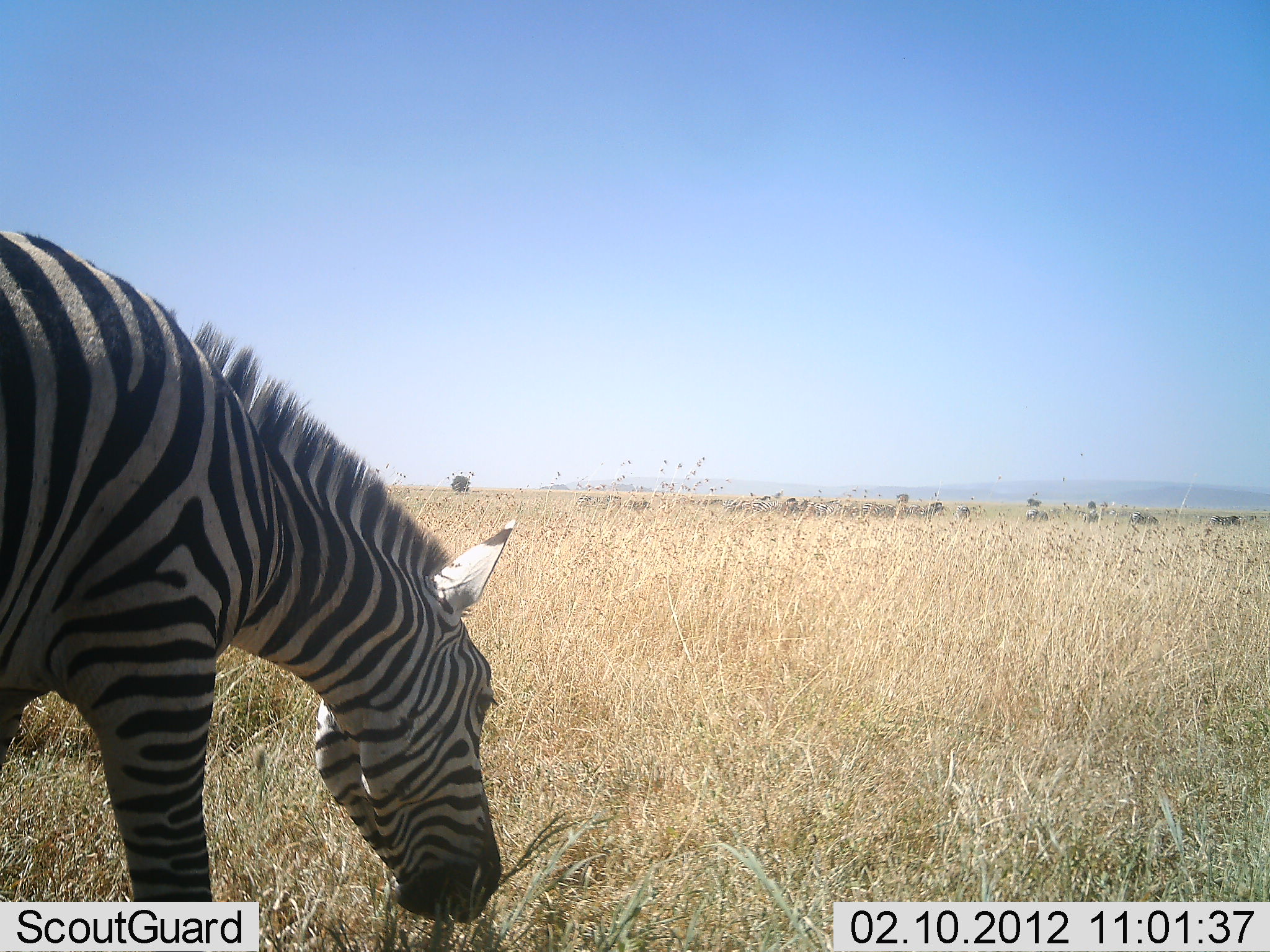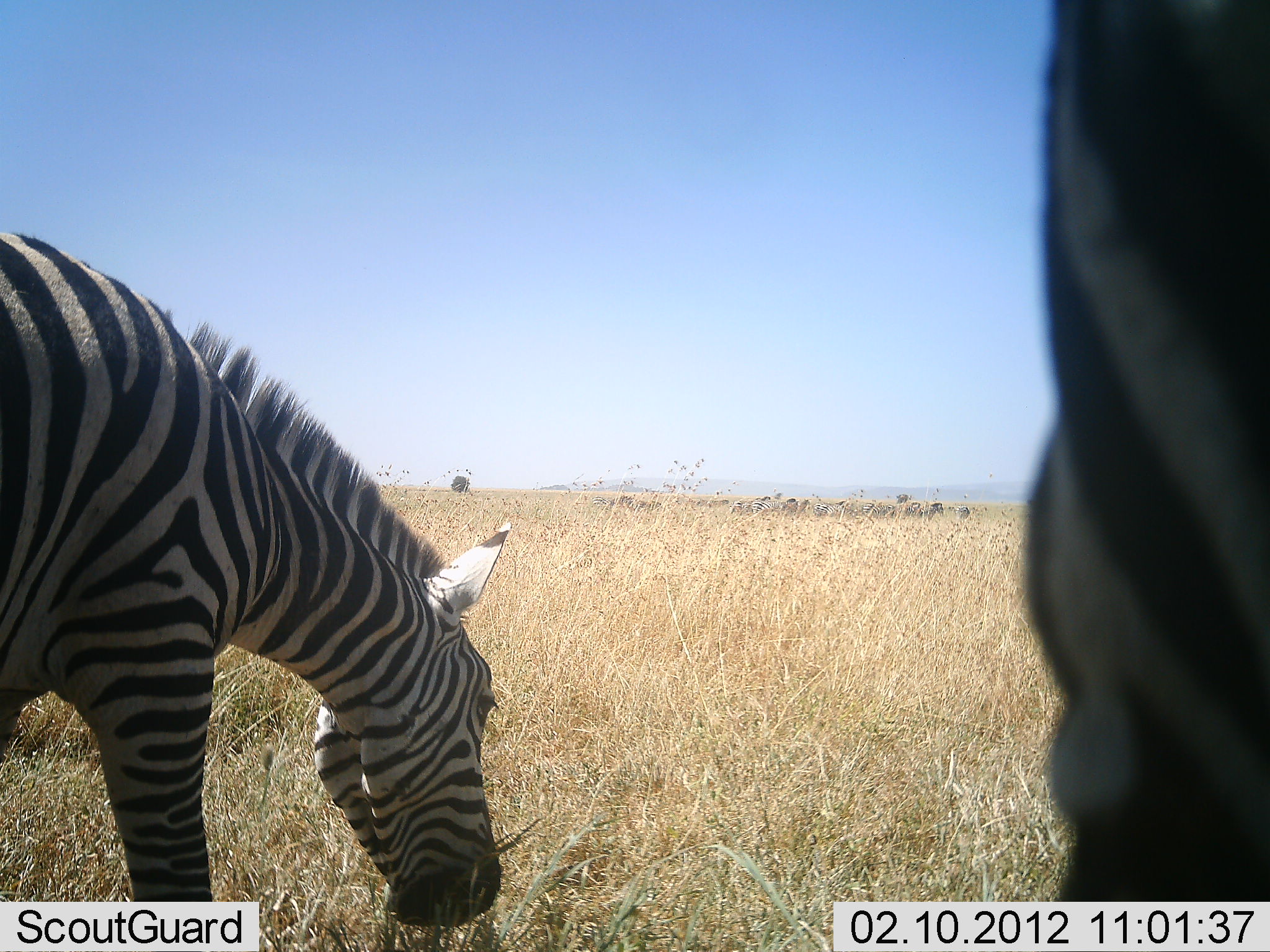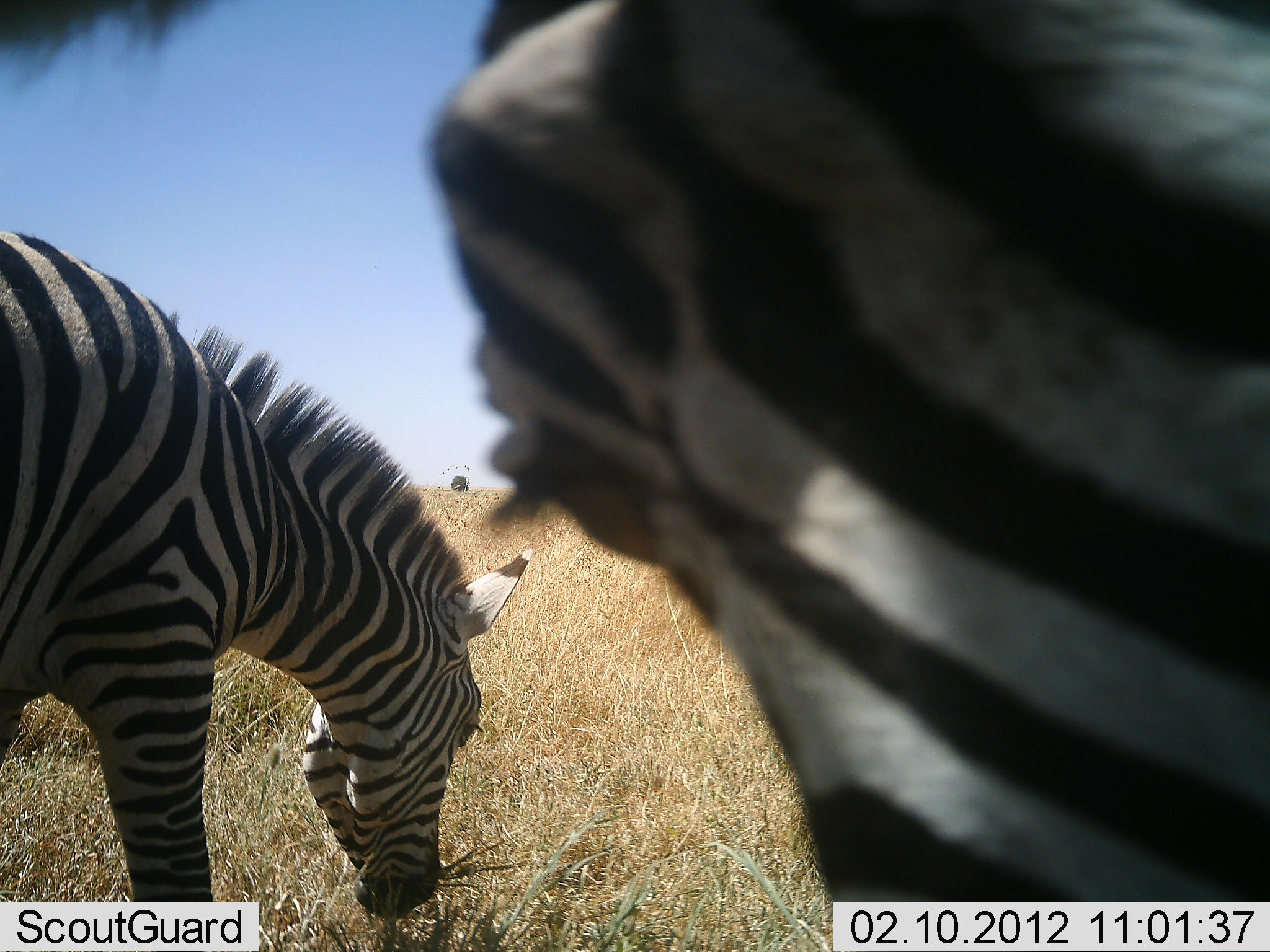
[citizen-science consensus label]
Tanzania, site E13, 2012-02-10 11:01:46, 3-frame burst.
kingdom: Animalia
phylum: Chordata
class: Mammalia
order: Perissodactyla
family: Equidae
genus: Equus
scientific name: Equus quagga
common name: plains zebra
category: zebra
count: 2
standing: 57%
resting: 0%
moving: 32%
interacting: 0%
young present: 0%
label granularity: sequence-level